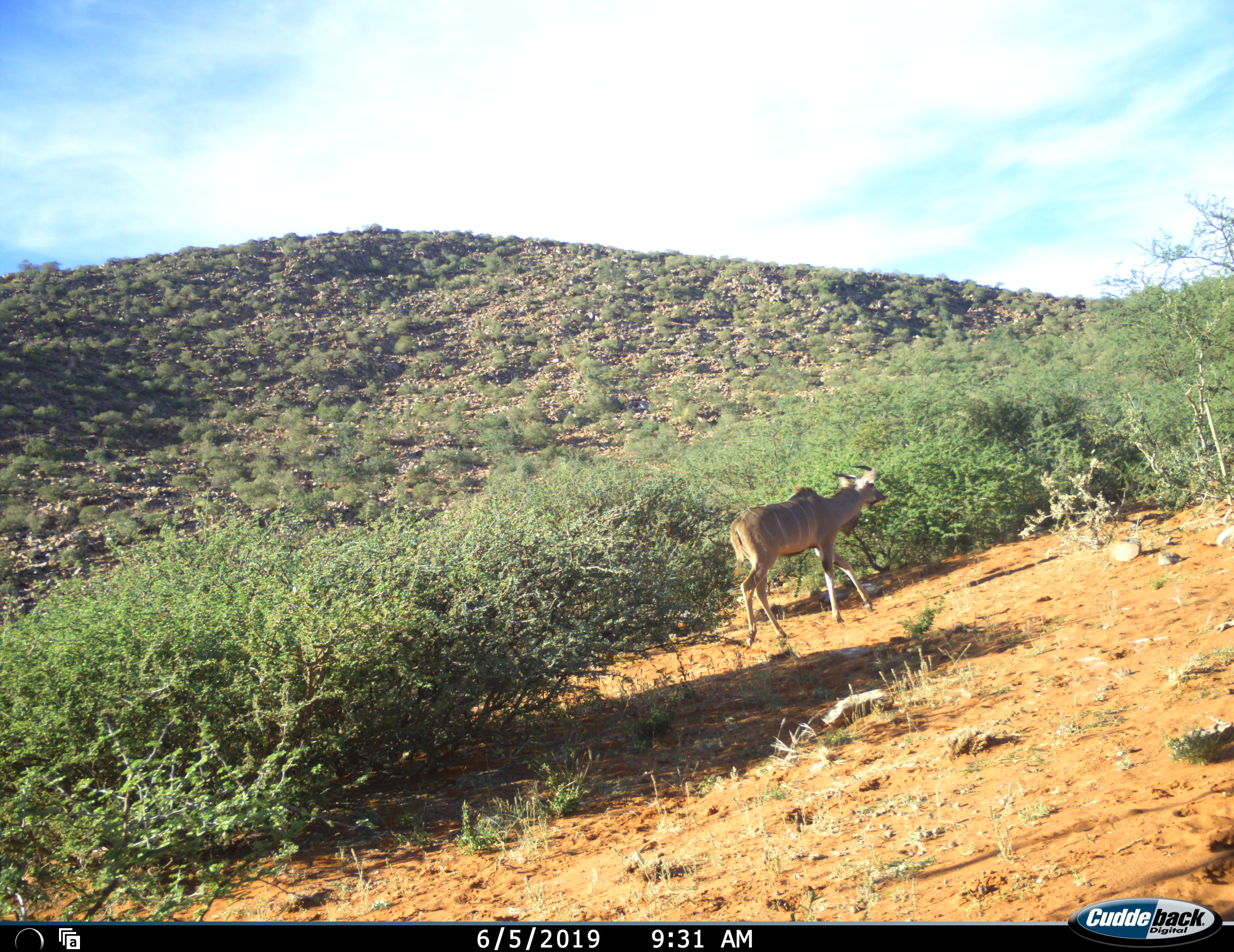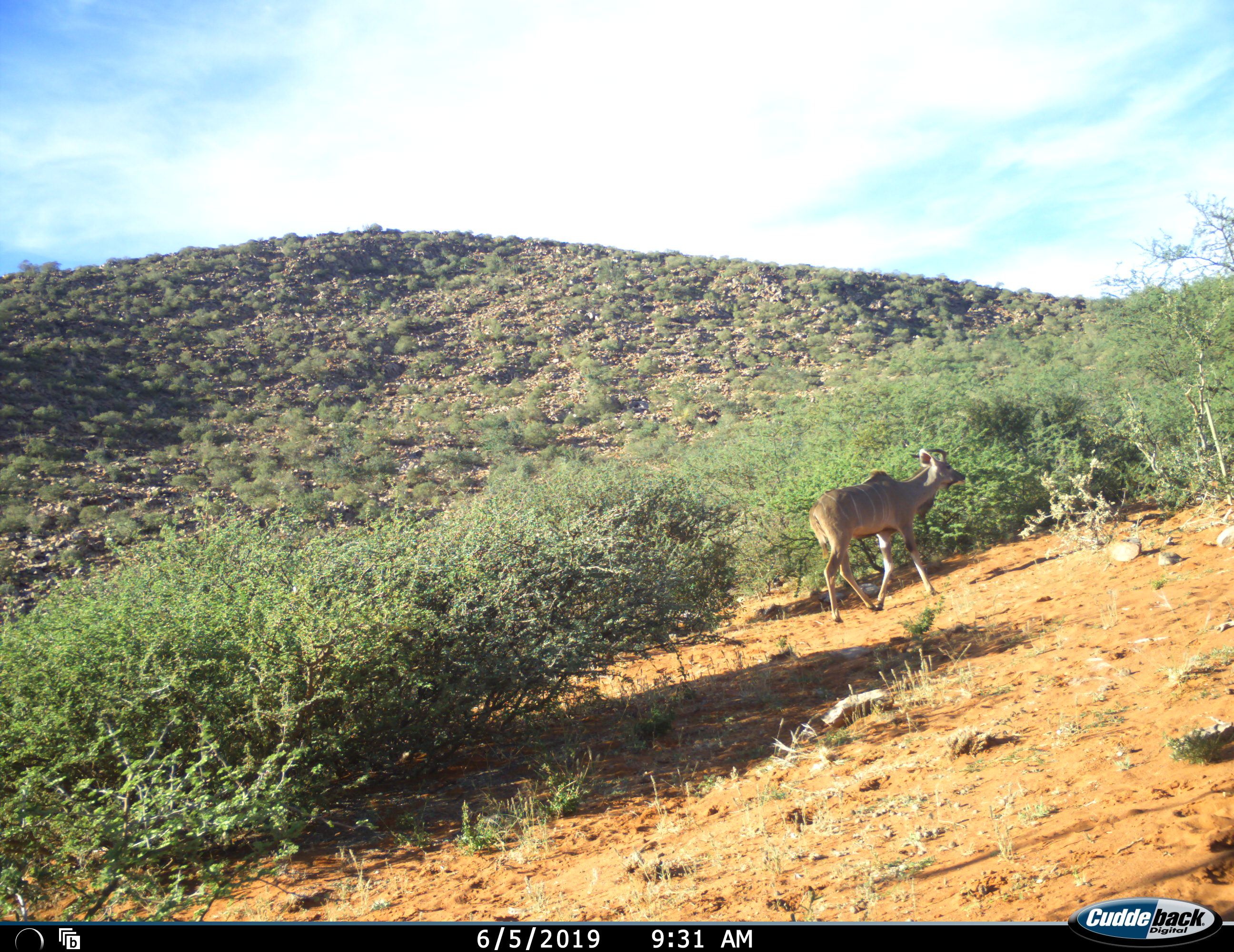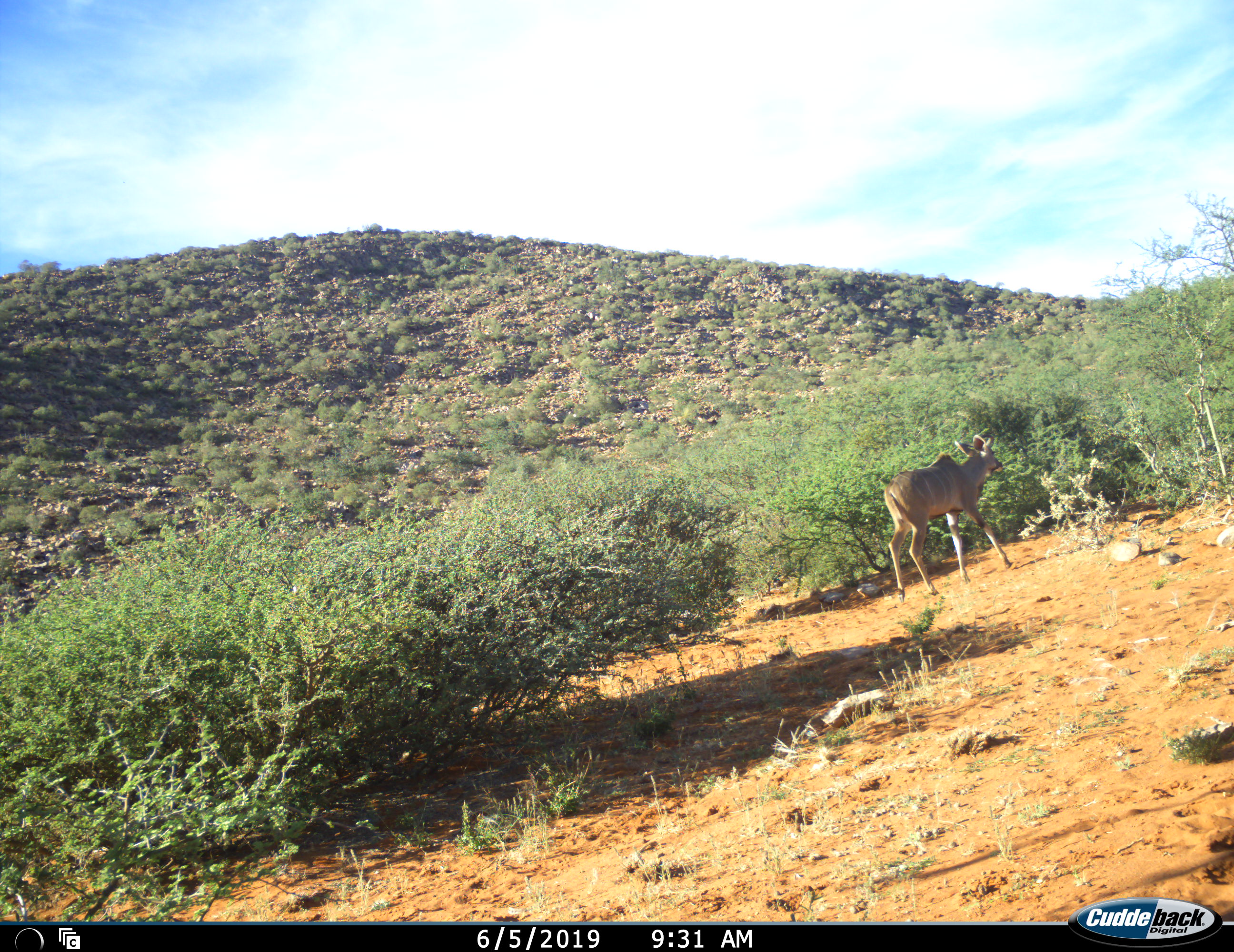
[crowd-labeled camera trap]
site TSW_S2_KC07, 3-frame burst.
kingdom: Animalia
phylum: Chordata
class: Mammalia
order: Artiodactyla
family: Bovidae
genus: Tragelaphus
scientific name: Tragelaphus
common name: kudu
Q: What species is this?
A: Kudu (Tragelaphus).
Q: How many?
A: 1.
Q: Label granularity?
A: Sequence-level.